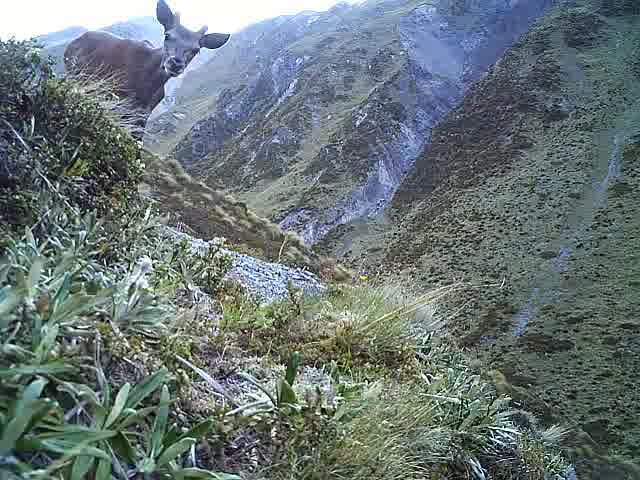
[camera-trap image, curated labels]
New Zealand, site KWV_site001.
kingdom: Animalia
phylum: Chordata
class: Mammalia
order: Artiodactyla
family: Cervidae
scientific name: Cervidae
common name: deer